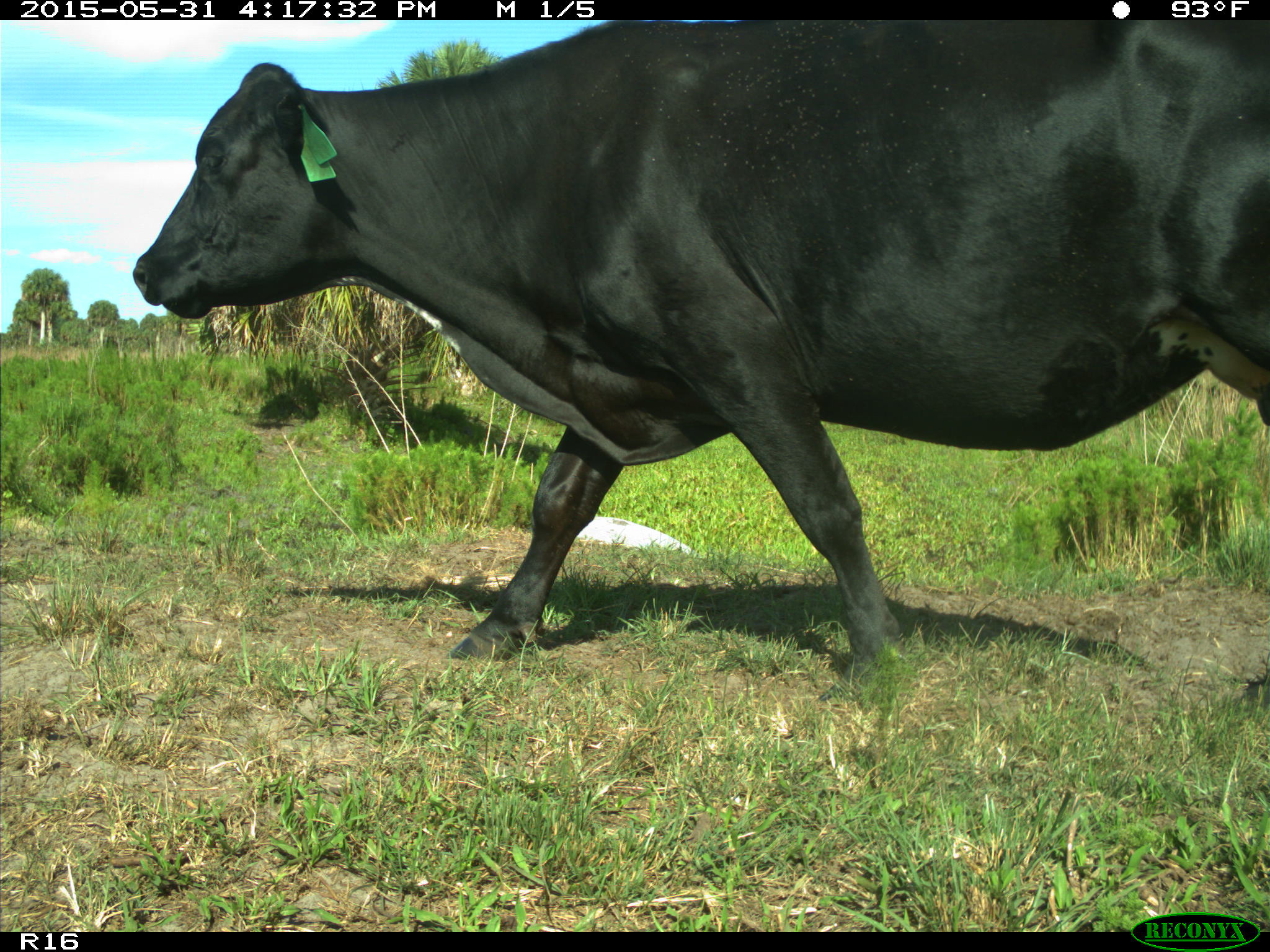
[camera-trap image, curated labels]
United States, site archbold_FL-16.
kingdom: Animalia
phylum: Chordata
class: Mammalia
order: Artiodactyla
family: Bovidae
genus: Bos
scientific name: Bos taurus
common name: domestic cow